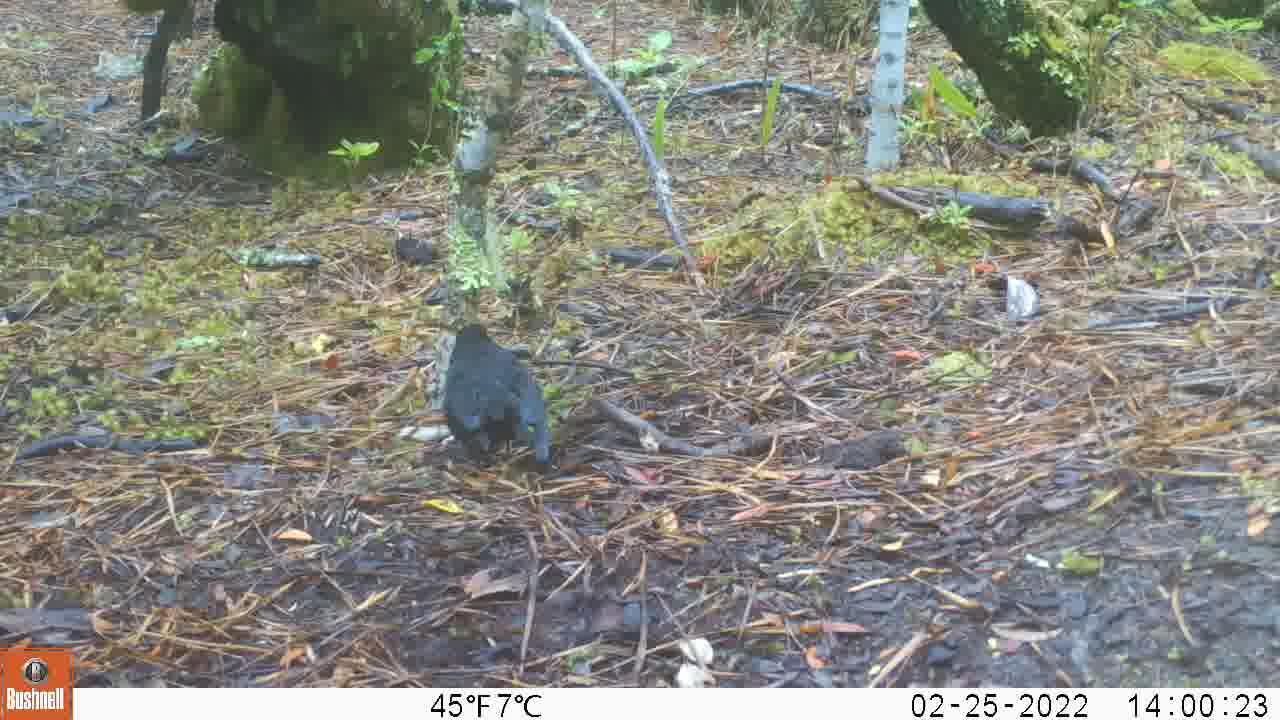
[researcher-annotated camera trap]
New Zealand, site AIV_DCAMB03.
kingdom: Animalia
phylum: Chordata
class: Aves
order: Passeriformes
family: Turdidae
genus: Turdus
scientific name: Turdus merula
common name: eurasian blackbird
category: blackbird